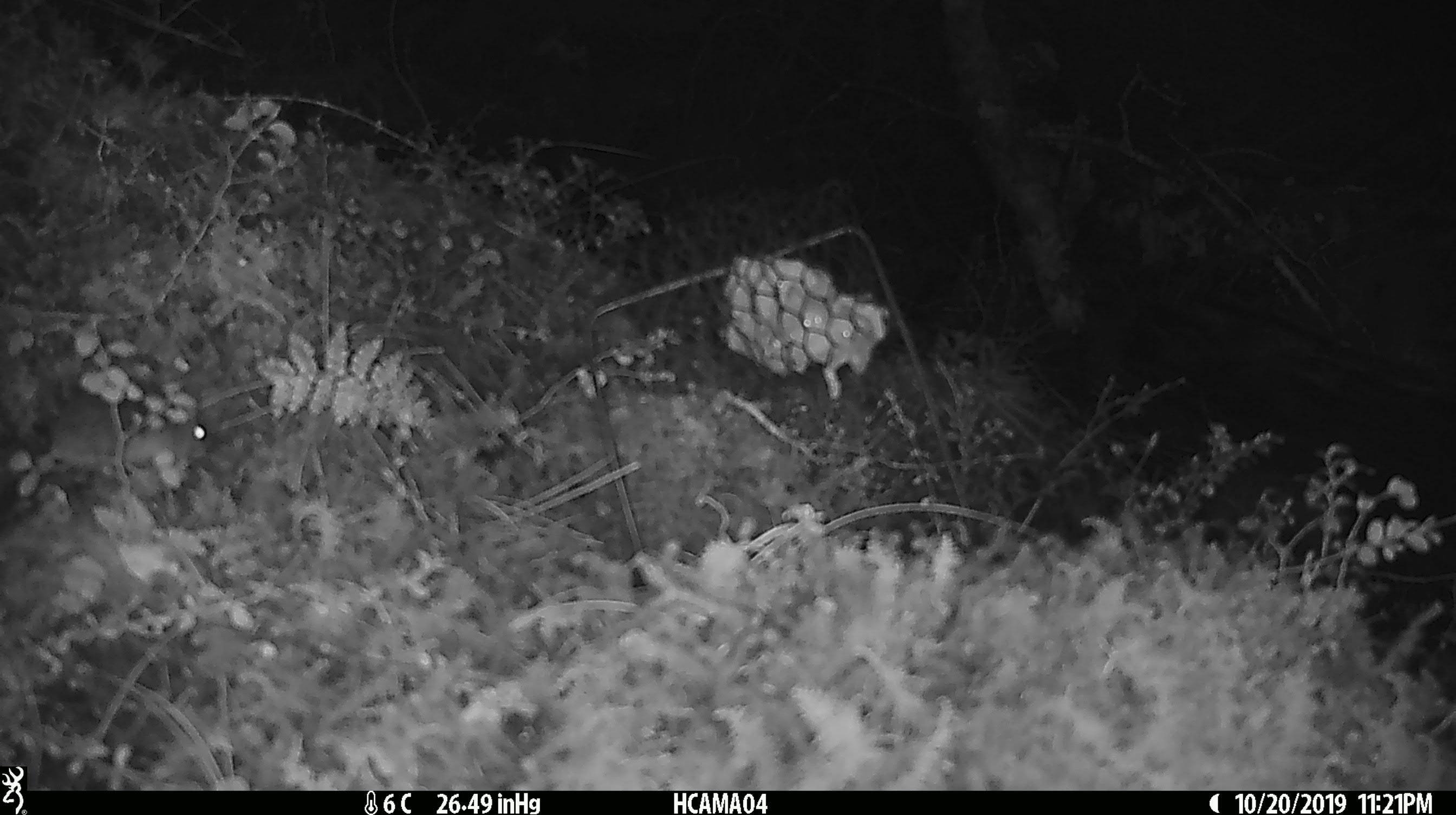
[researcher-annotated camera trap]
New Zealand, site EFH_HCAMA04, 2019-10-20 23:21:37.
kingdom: Animalia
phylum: Chordata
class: Mammalia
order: Rodentia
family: Muridae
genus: Mus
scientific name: Mus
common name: mouse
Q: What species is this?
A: Mouse (Mus).